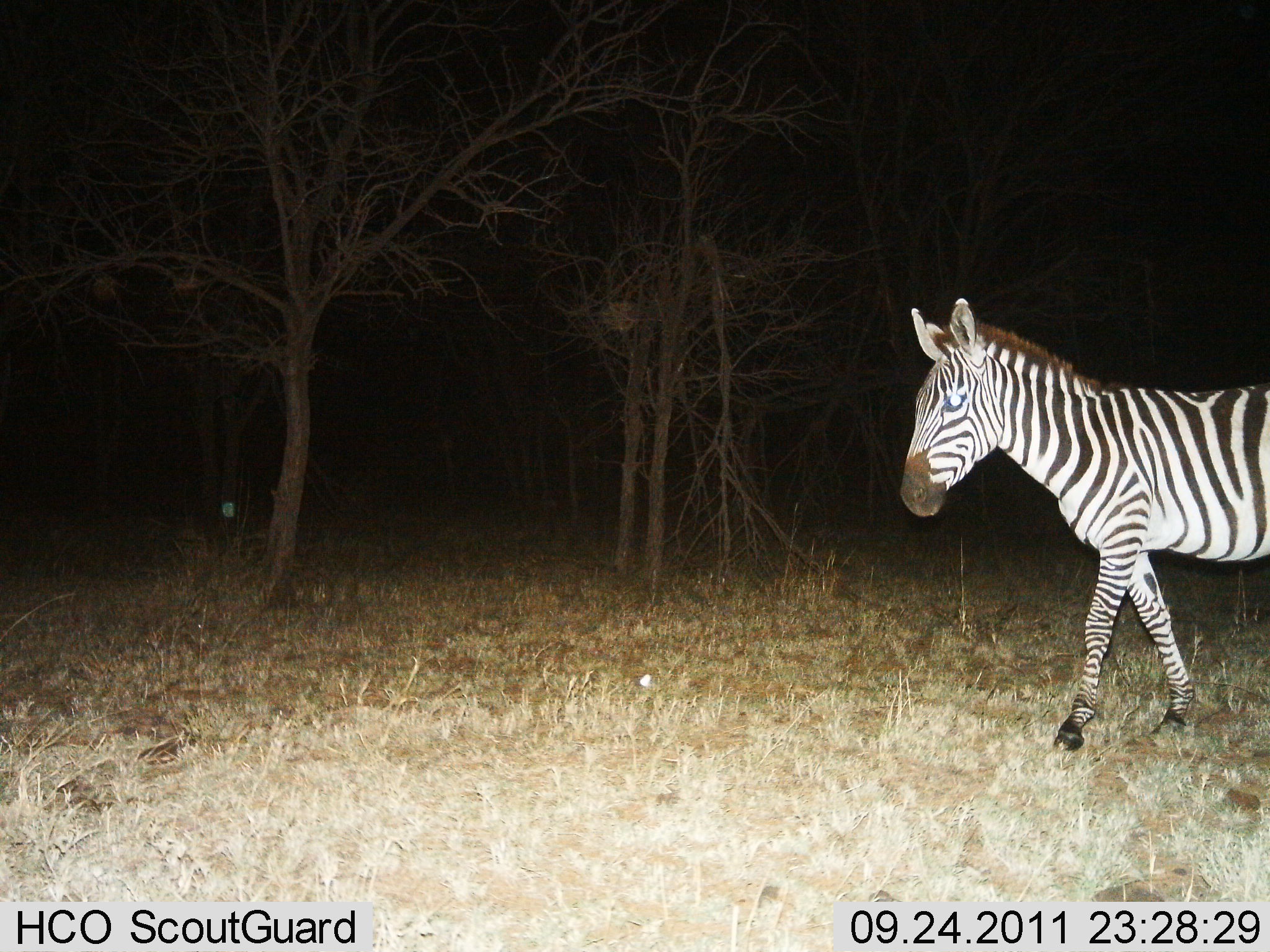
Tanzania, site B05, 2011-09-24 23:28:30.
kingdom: Animalia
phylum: Chordata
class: Mammalia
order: Perissodactyla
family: Equidae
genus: Equus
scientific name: Equus quagga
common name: plains zebra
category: zebra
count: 1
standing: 27%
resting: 0%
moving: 73%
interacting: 0%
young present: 0%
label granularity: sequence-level